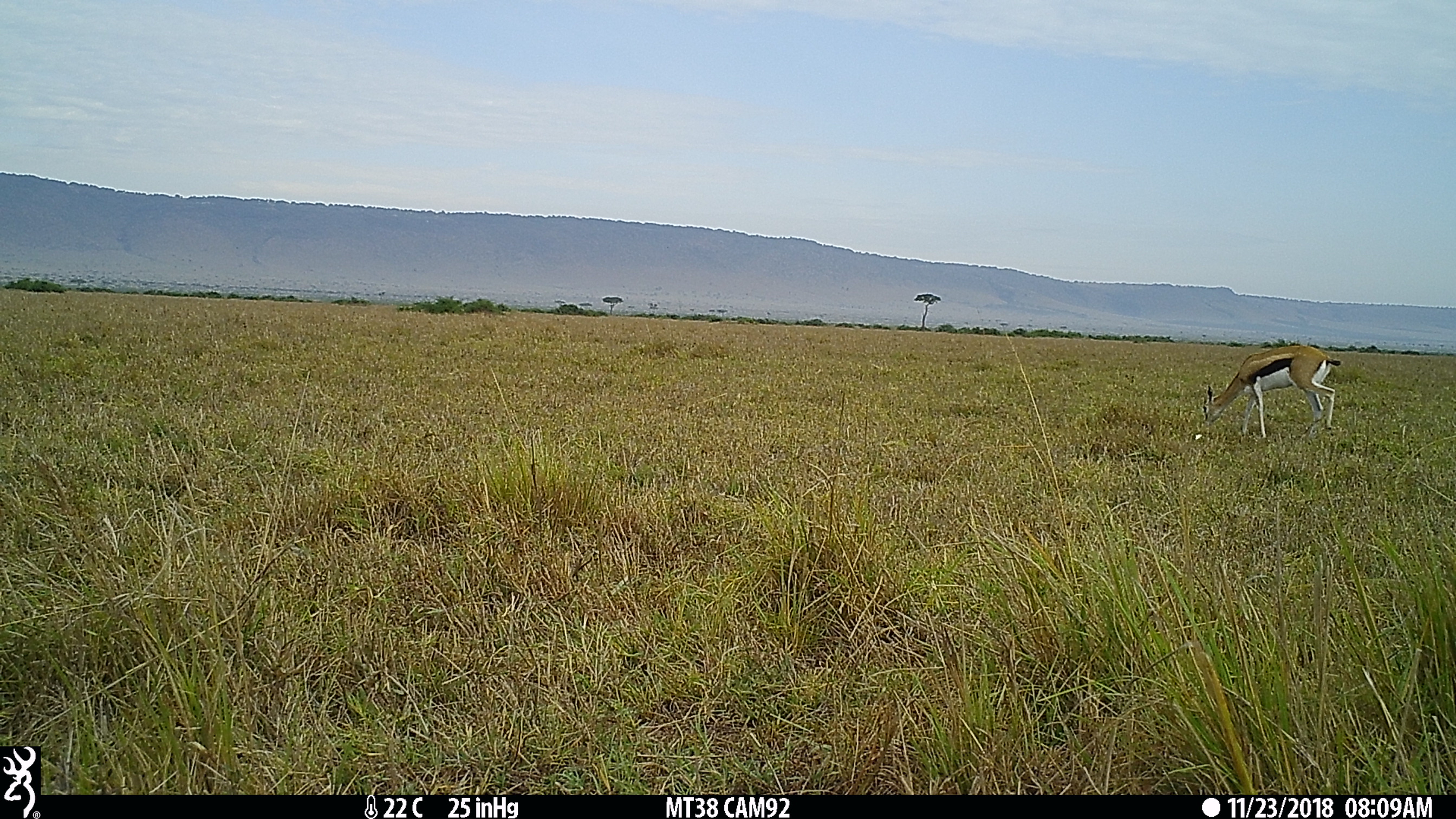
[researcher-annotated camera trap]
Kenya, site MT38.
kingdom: Animalia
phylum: Chordata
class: Mammalia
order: Artiodactyla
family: Bovidae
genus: Eudorcas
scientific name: Eudorcas thomsonii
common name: thomon's gazelle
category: gazelle thomsons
Gazelle thomsons (thomon's gazelle) (Eudorcas thomsonii).